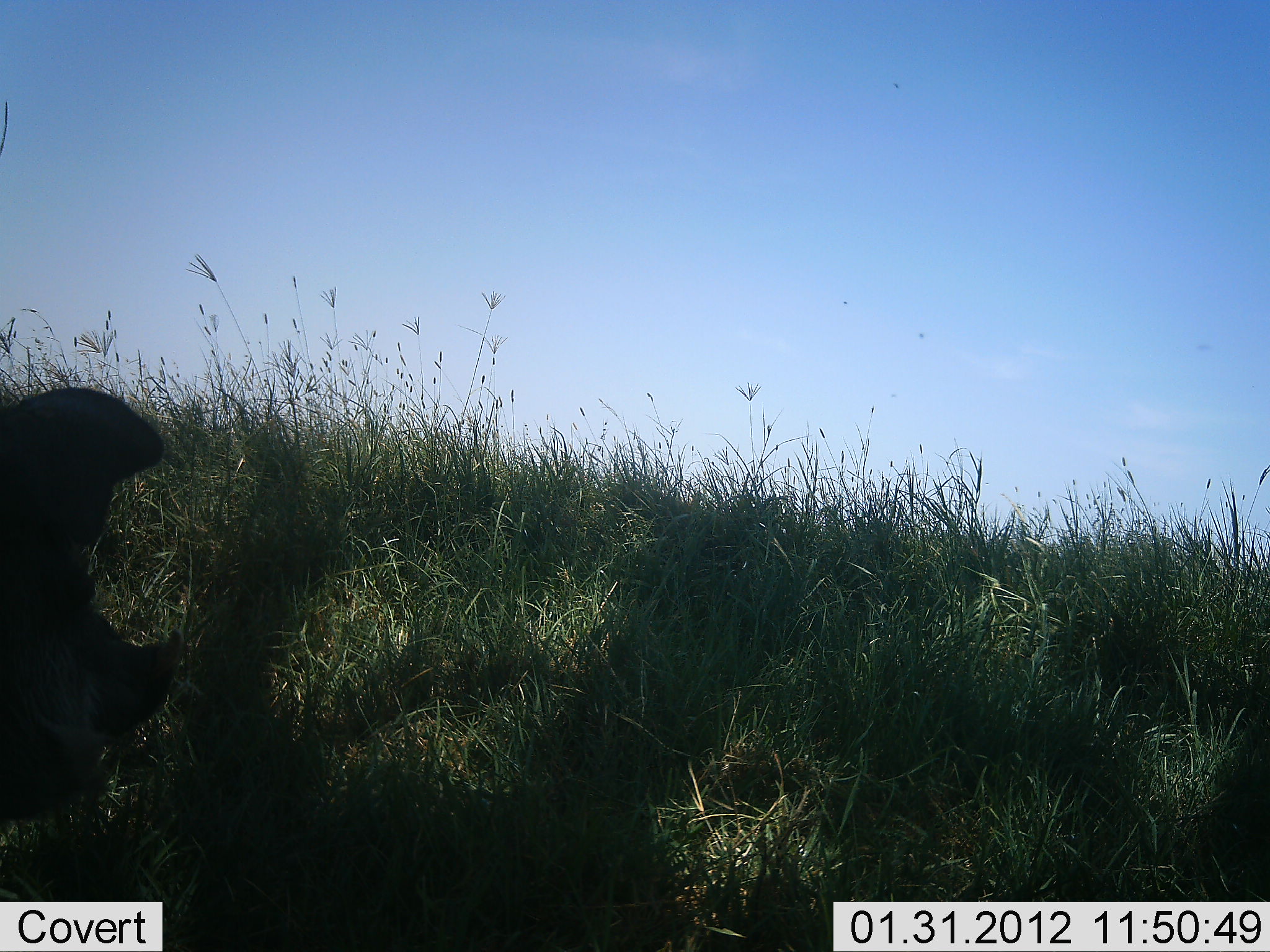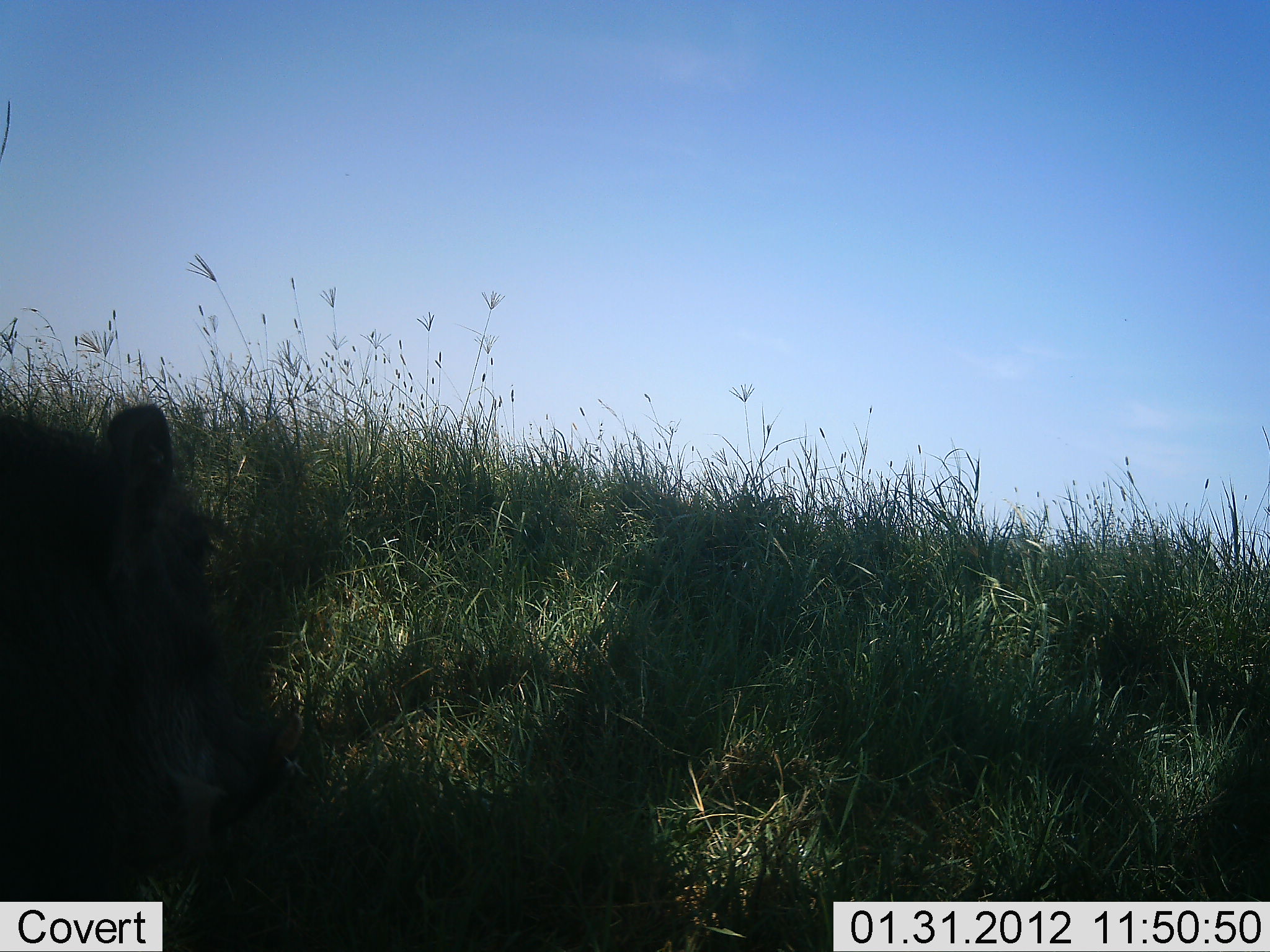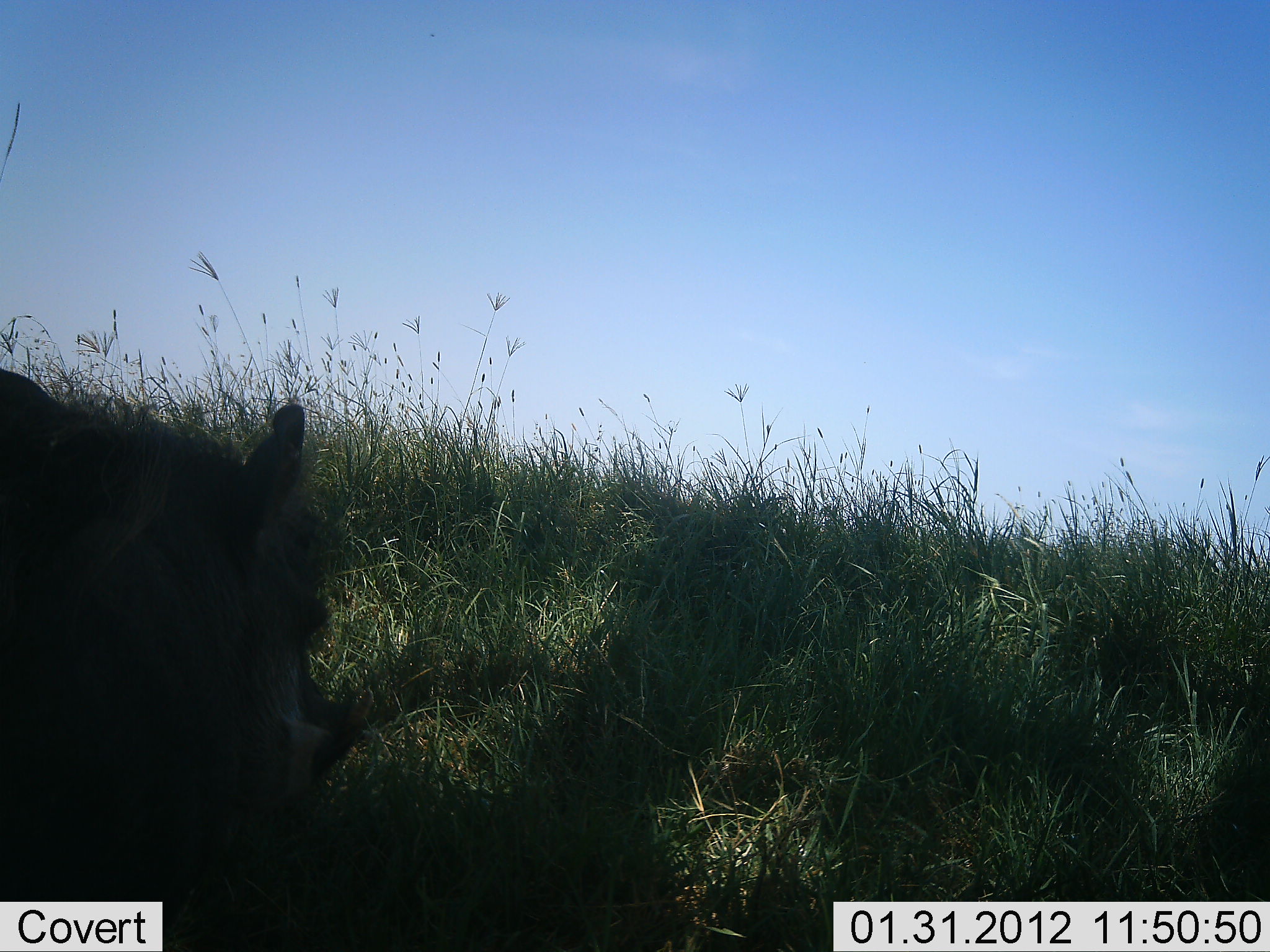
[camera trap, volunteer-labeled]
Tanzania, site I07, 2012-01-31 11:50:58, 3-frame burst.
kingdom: Animalia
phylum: Chordata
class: Mammalia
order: Artiodactyla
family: Suidae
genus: Phacochoerus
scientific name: Phacochoerus africanus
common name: warthog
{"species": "warthog (Phacochoerus africanus)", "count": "1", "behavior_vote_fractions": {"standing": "21%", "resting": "0%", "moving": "93%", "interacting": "0%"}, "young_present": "0%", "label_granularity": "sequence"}